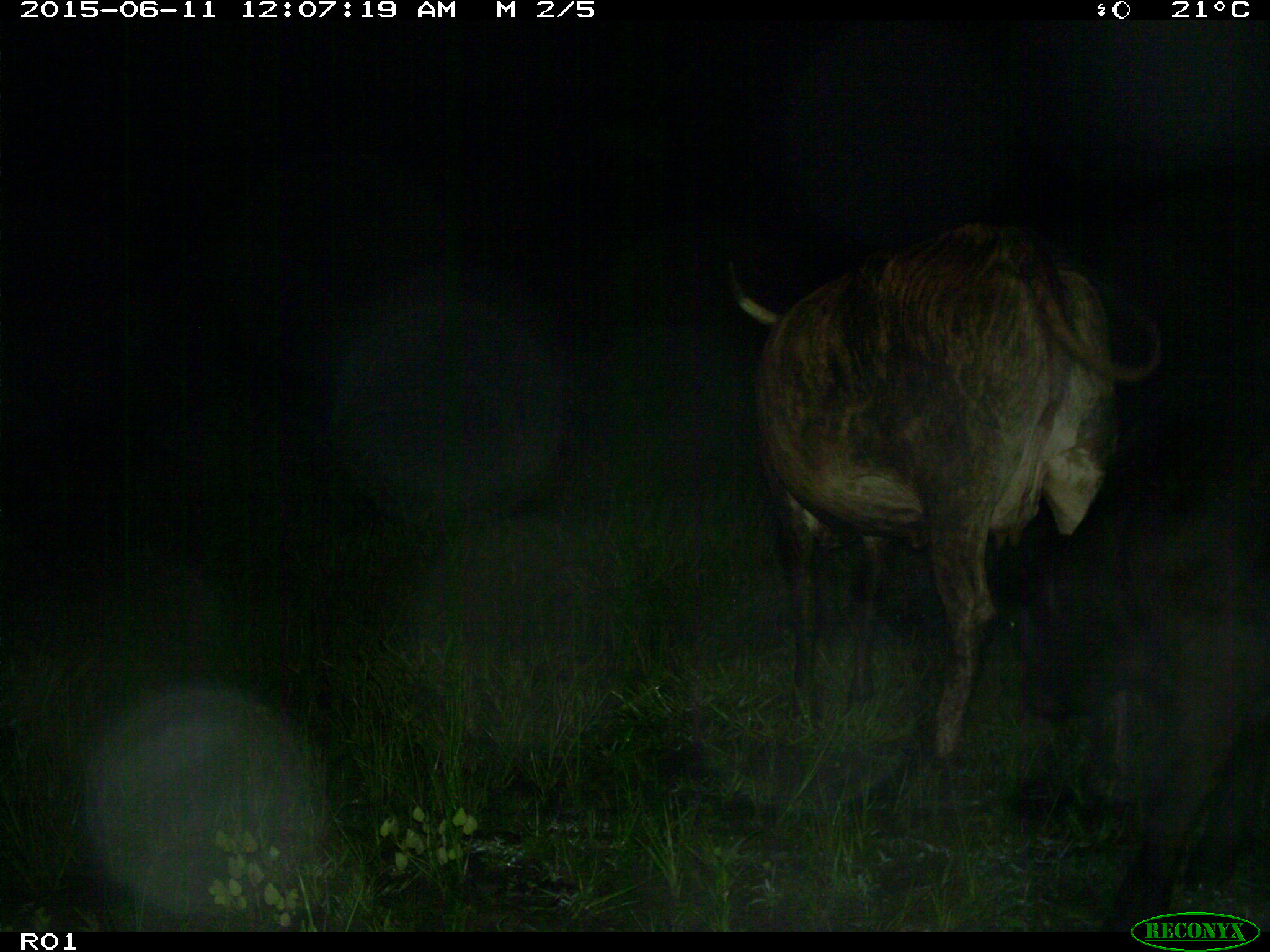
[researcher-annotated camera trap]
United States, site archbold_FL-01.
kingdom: Animalia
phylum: Chordata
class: Mammalia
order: Artiodactyla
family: Bovidae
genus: Bos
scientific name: Bos taurus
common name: domestic cow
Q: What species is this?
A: Bos taurus (domestic cow).